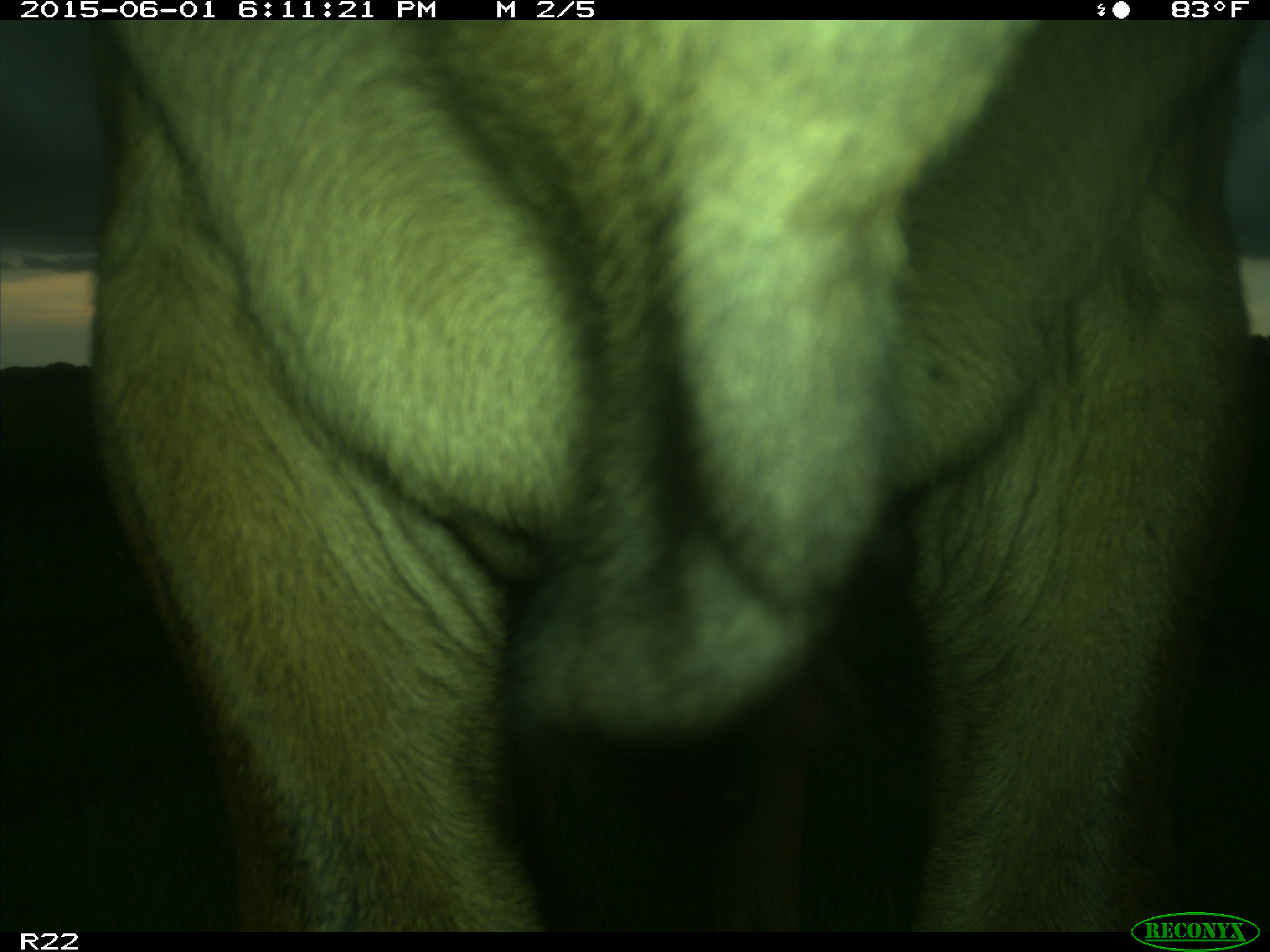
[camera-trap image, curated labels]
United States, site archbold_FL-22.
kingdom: Animalia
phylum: Chordata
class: Mammalia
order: Artiodactyla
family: Bovidae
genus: Bos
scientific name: Bos taurus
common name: domestic cow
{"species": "Bos taurus (domestic cow)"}